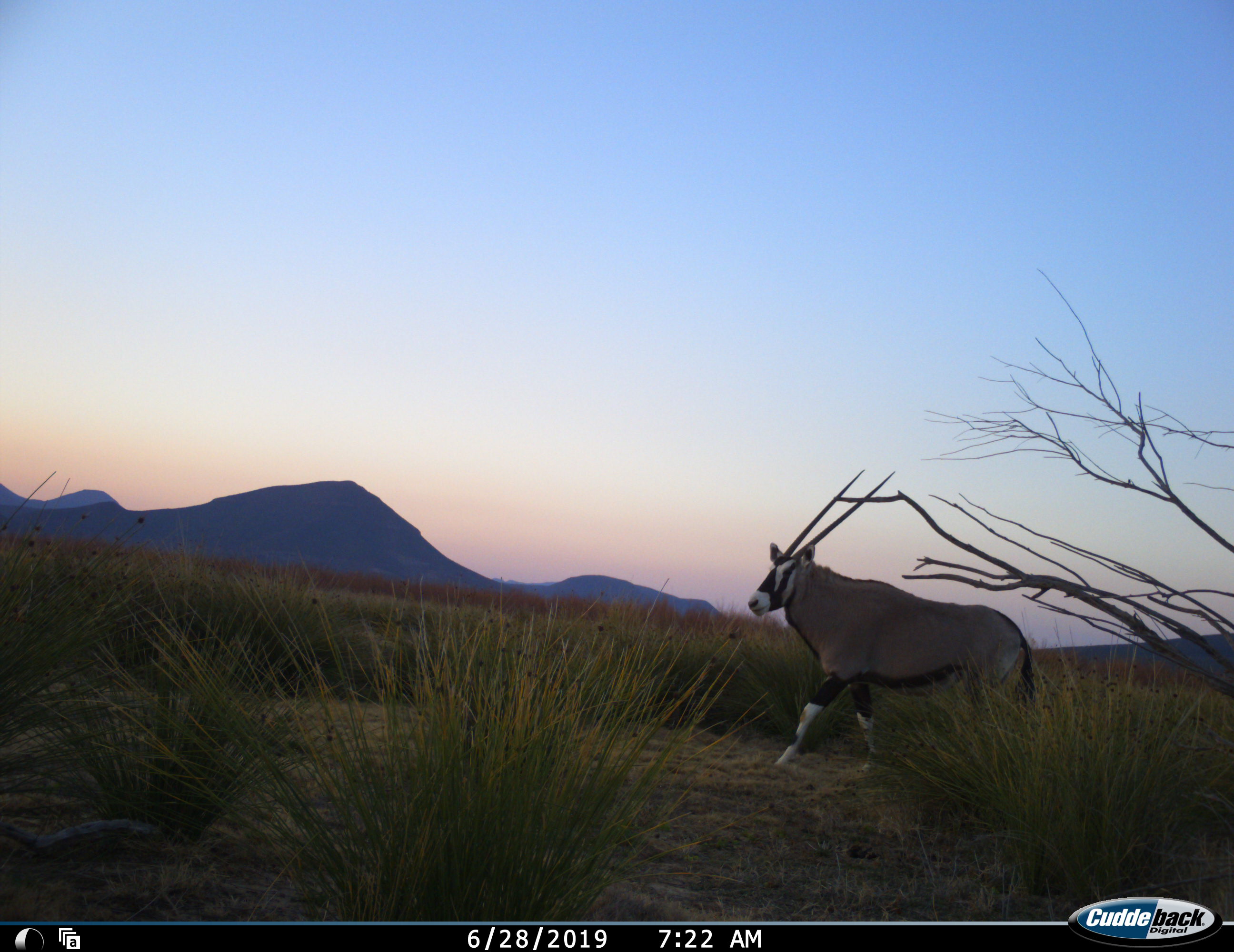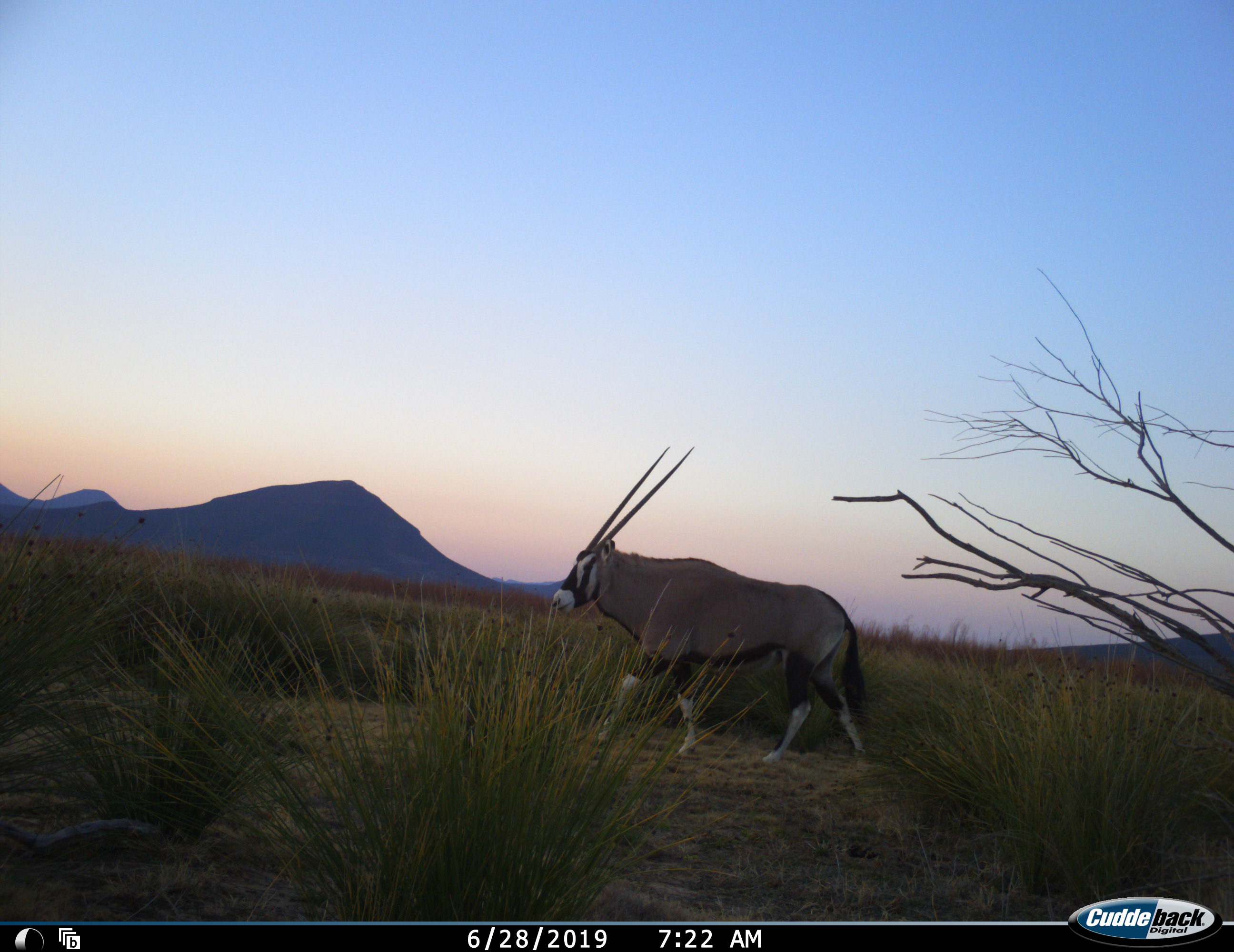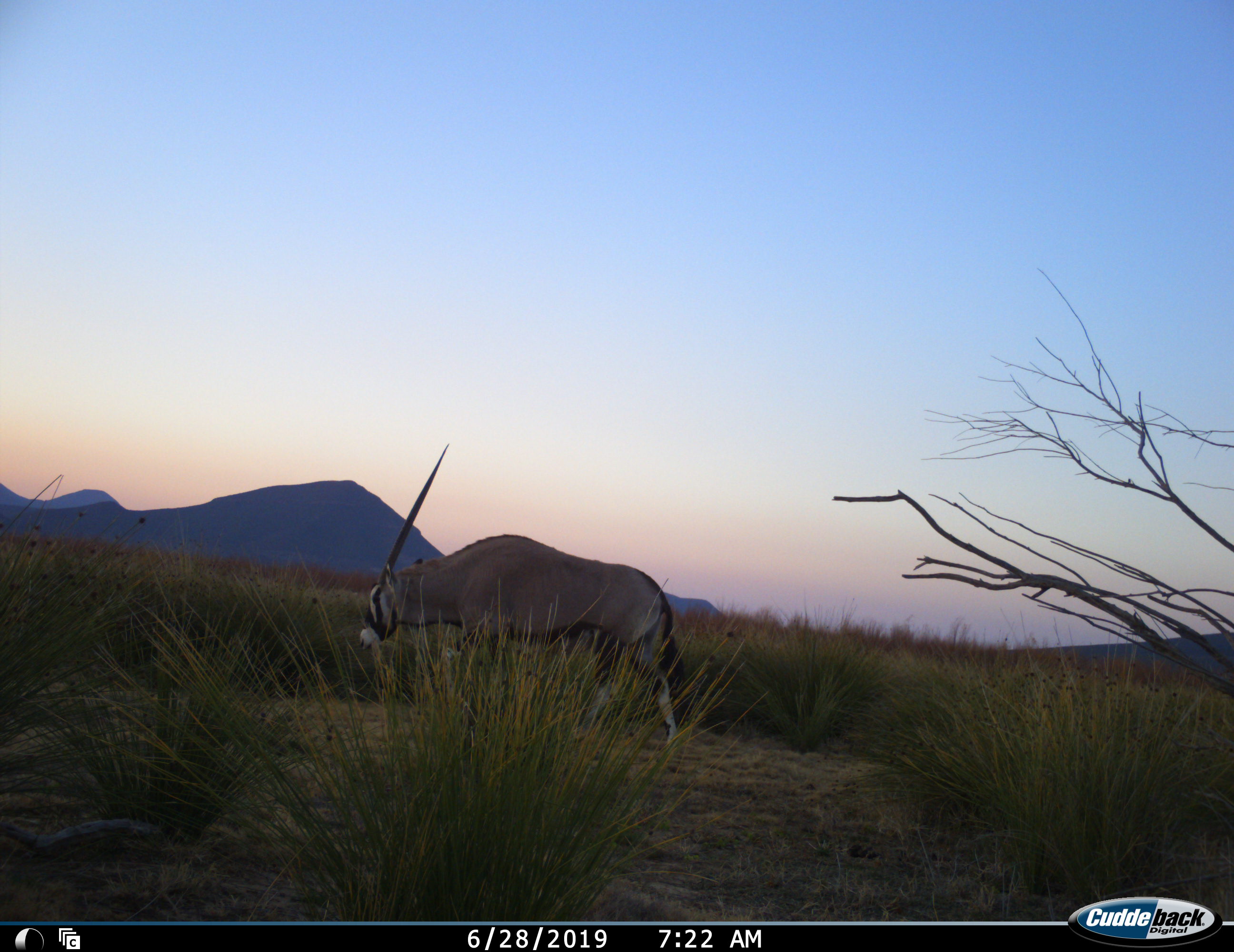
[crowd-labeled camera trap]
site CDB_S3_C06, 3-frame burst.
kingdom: Animalia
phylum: Chordata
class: Mammalia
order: Artiodactyla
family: Bovidae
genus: Oryx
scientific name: Oryx gazella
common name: gemsbok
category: oryx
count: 1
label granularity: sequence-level